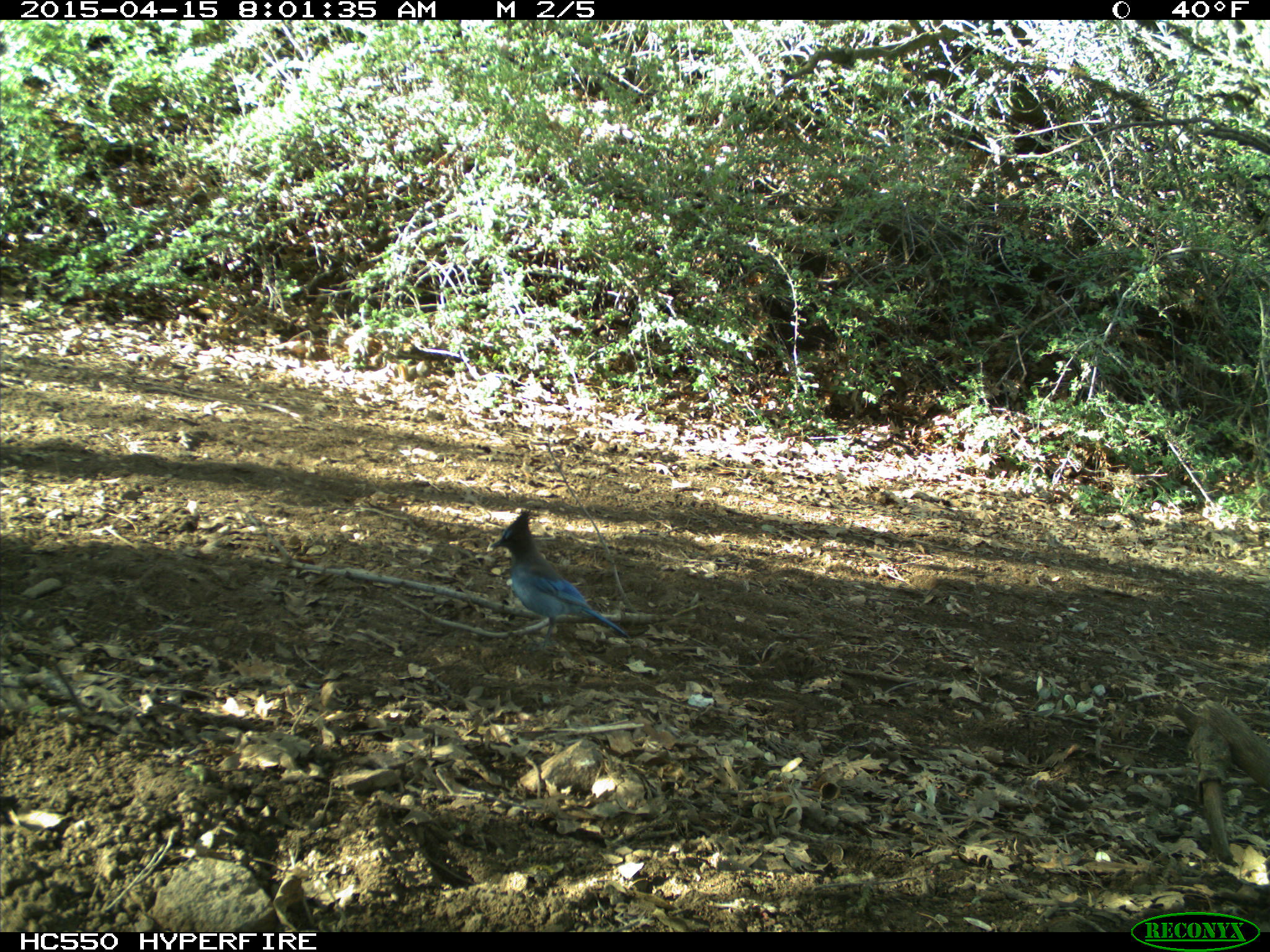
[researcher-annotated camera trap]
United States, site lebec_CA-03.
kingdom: Animalia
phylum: Chordata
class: Aves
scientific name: Aves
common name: birds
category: unidentified bird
Unidentified bird (birds) (Aves).